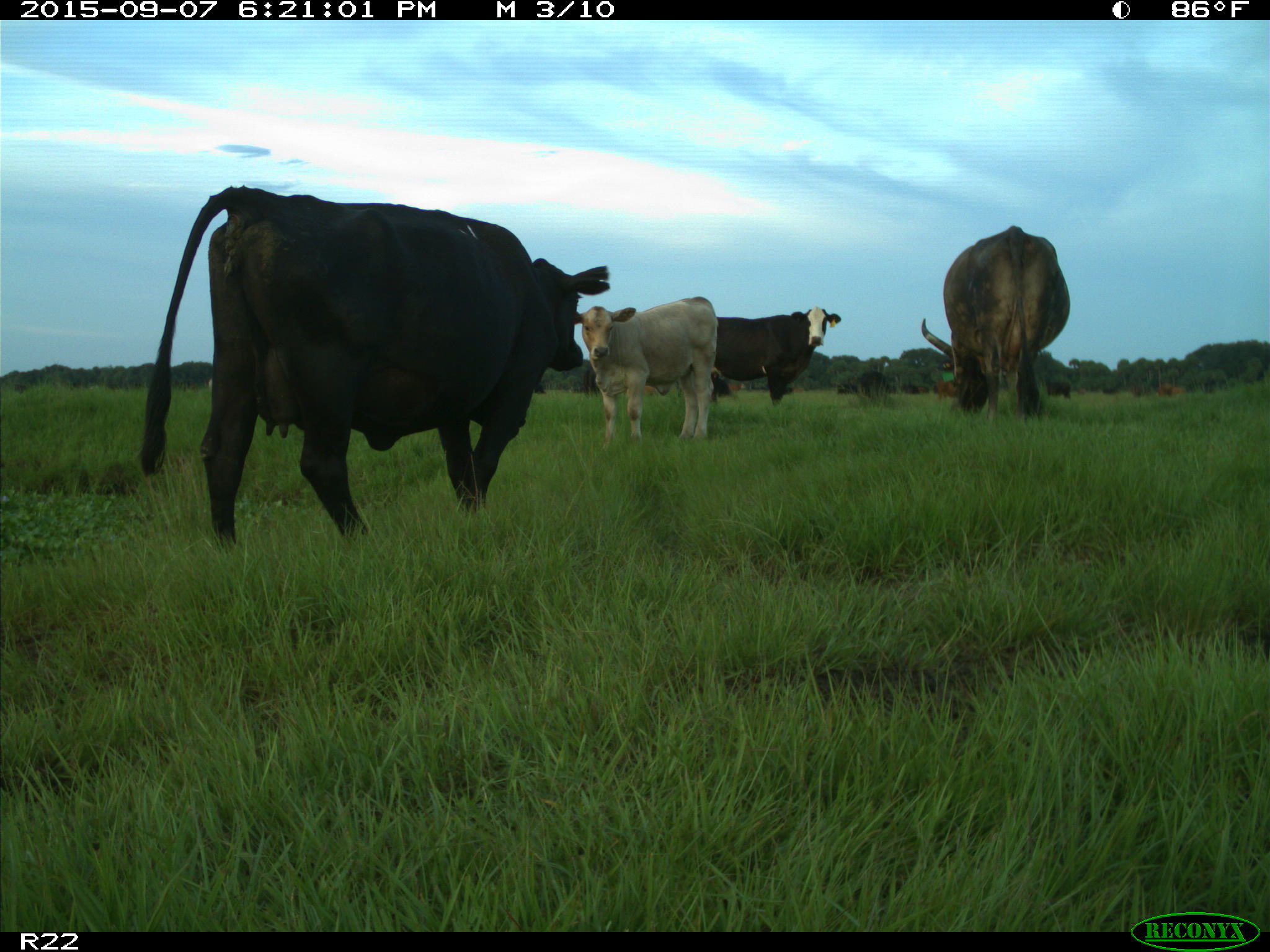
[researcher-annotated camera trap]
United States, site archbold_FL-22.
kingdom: Animalia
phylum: Chordata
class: Mammalia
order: Artiodactyla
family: Bovidae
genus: Bos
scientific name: Bos taurus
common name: domestic cow